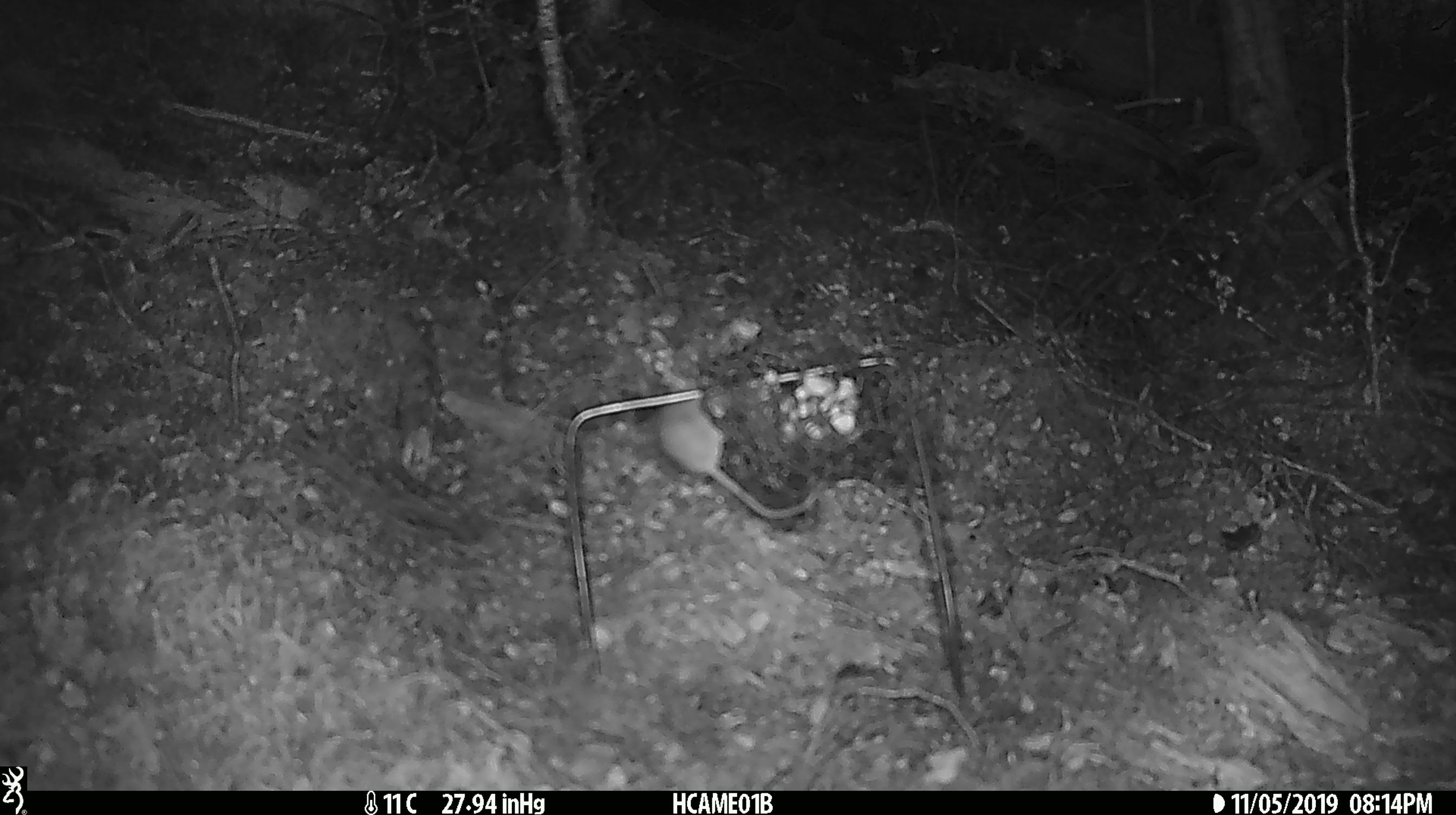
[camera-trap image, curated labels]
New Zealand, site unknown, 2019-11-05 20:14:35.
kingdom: Animalia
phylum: Chordata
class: Mammalia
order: Rodentia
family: Muridae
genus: Mus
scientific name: Mus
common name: mouse